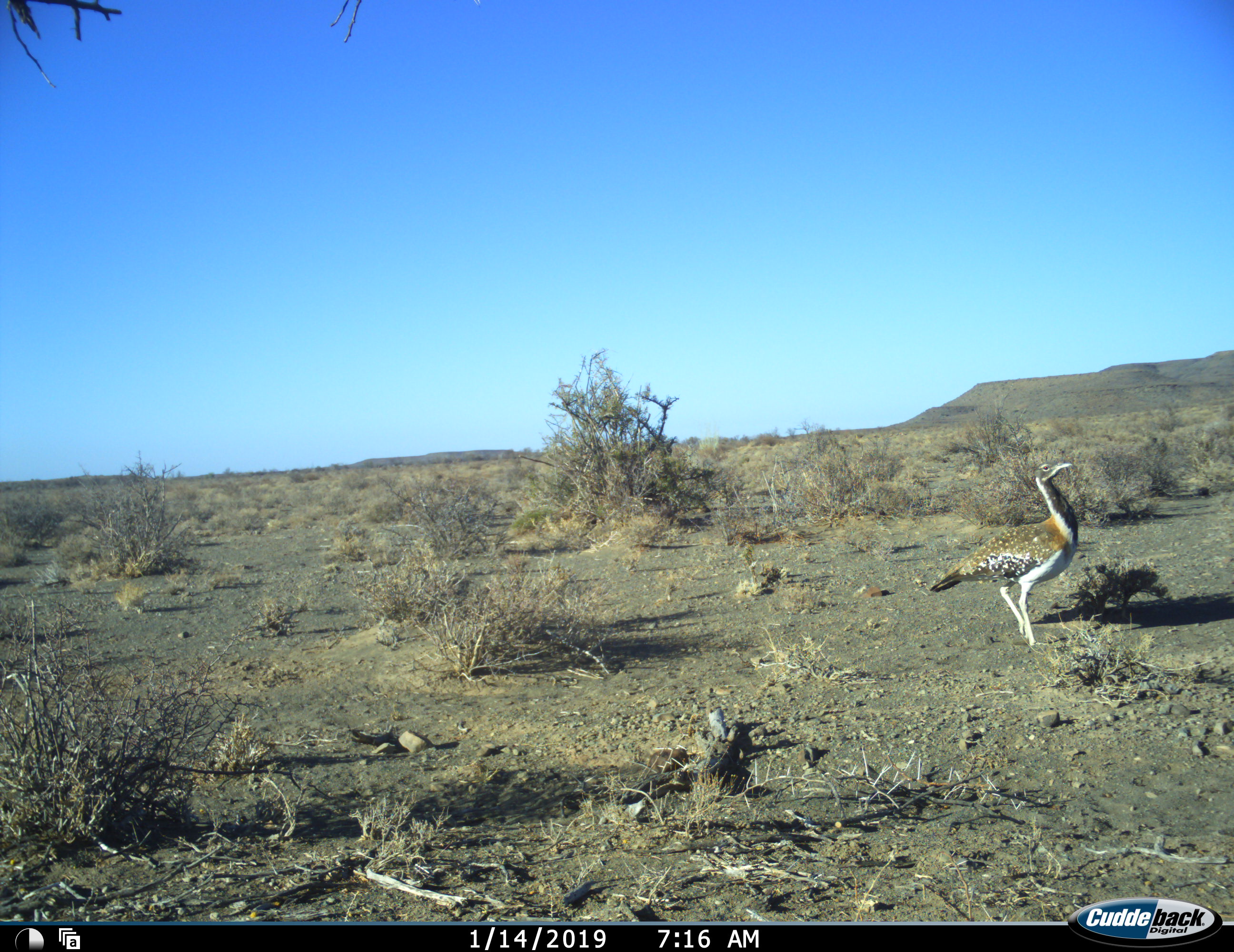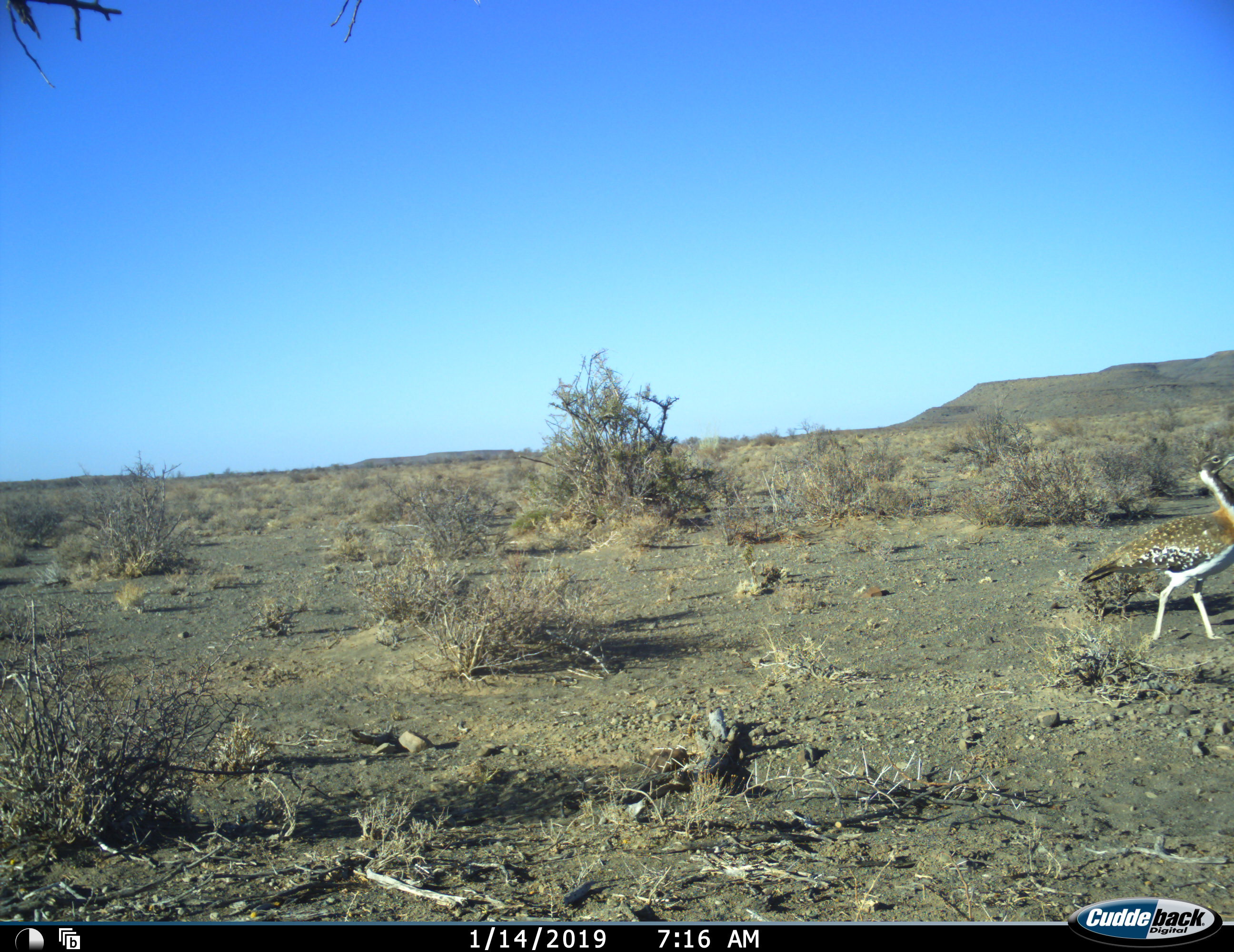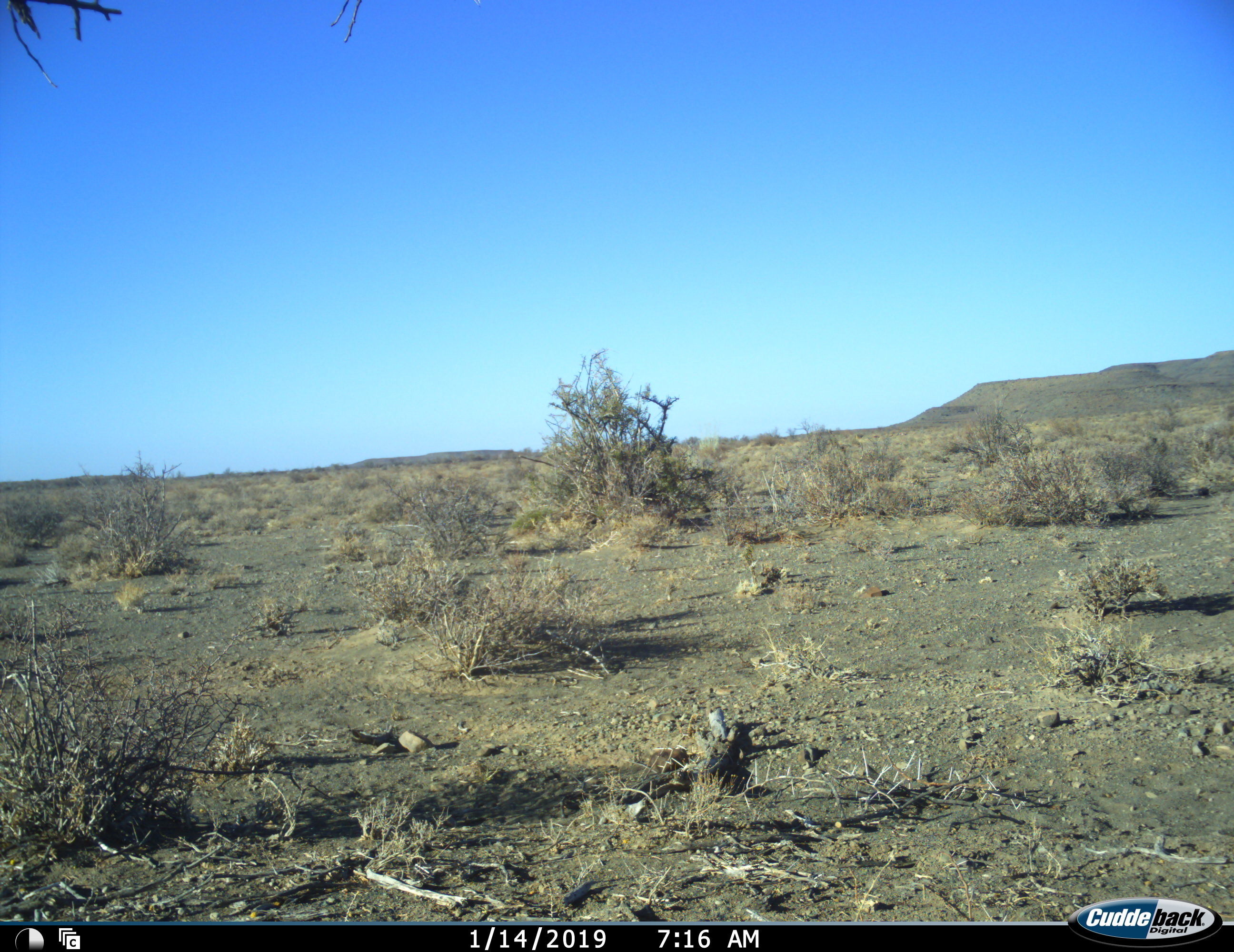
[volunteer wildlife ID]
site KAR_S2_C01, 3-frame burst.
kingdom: Animalia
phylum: Chordata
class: Aves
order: Otidiformes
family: Otididae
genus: Neotis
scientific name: Neotis ludwigii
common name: ludwig's bustard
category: bustardludwigs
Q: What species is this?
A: Bustardludwigs (ludwig's bustard) (Neotis ludwigii).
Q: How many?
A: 1.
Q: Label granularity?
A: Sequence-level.